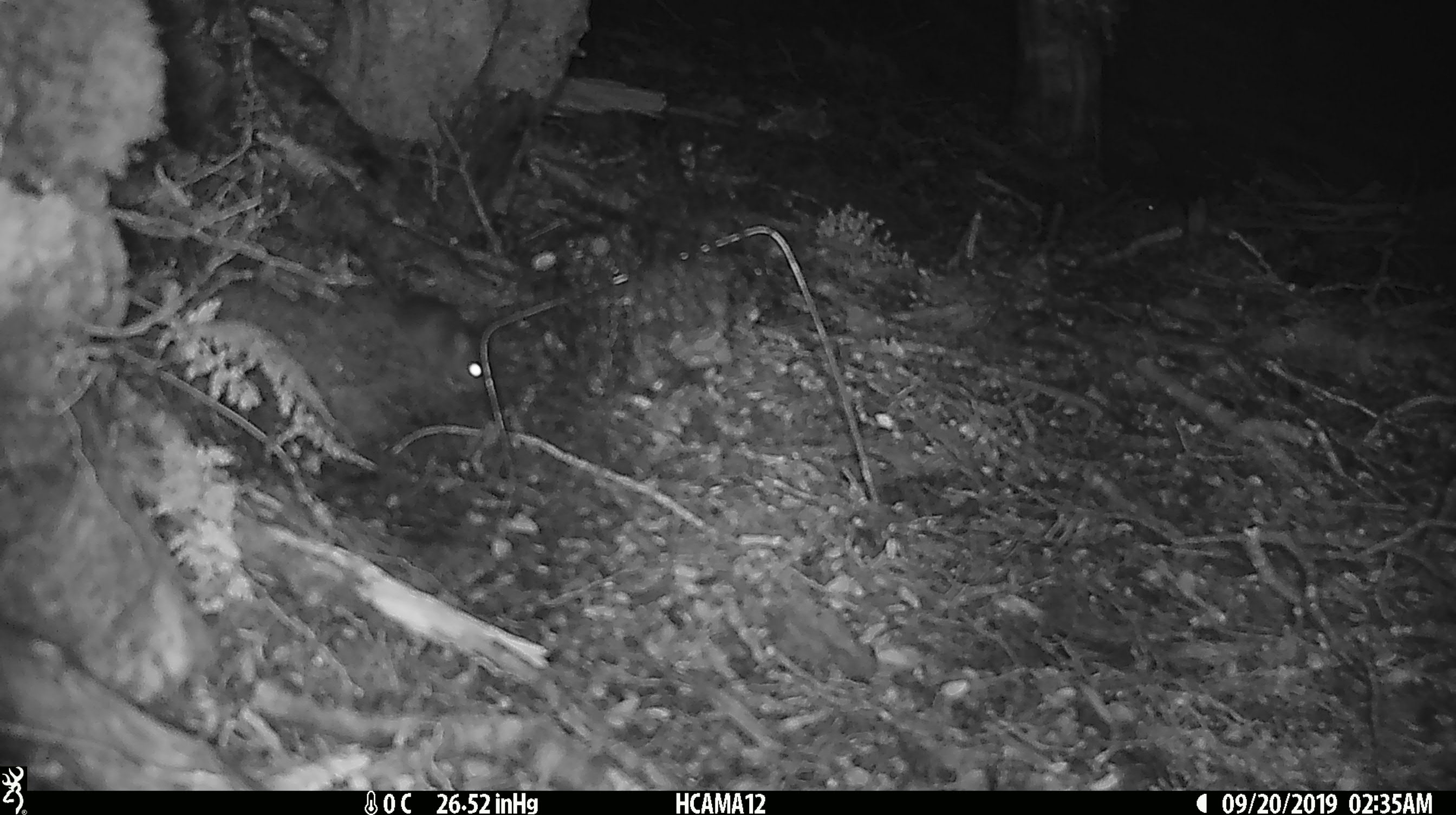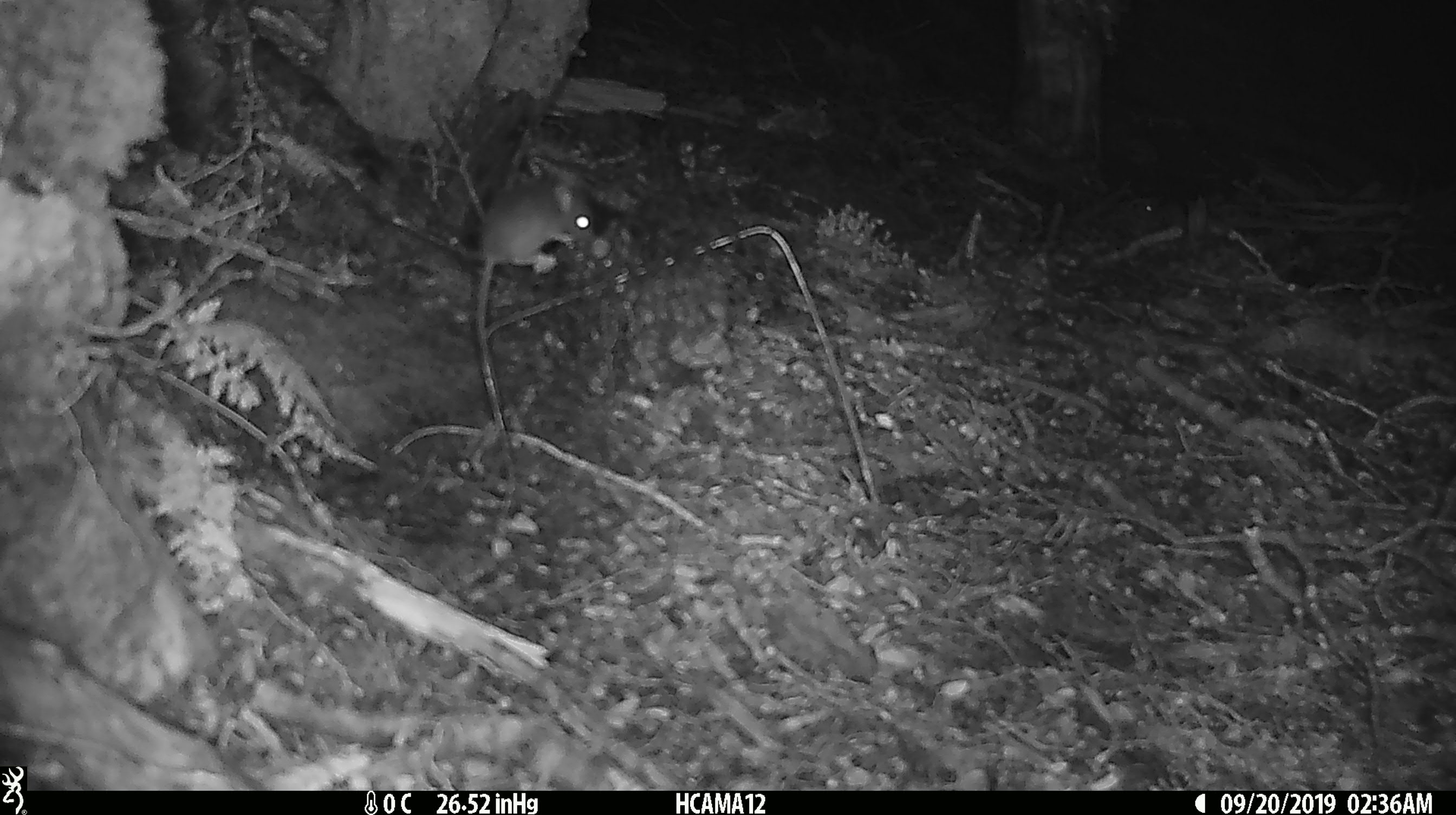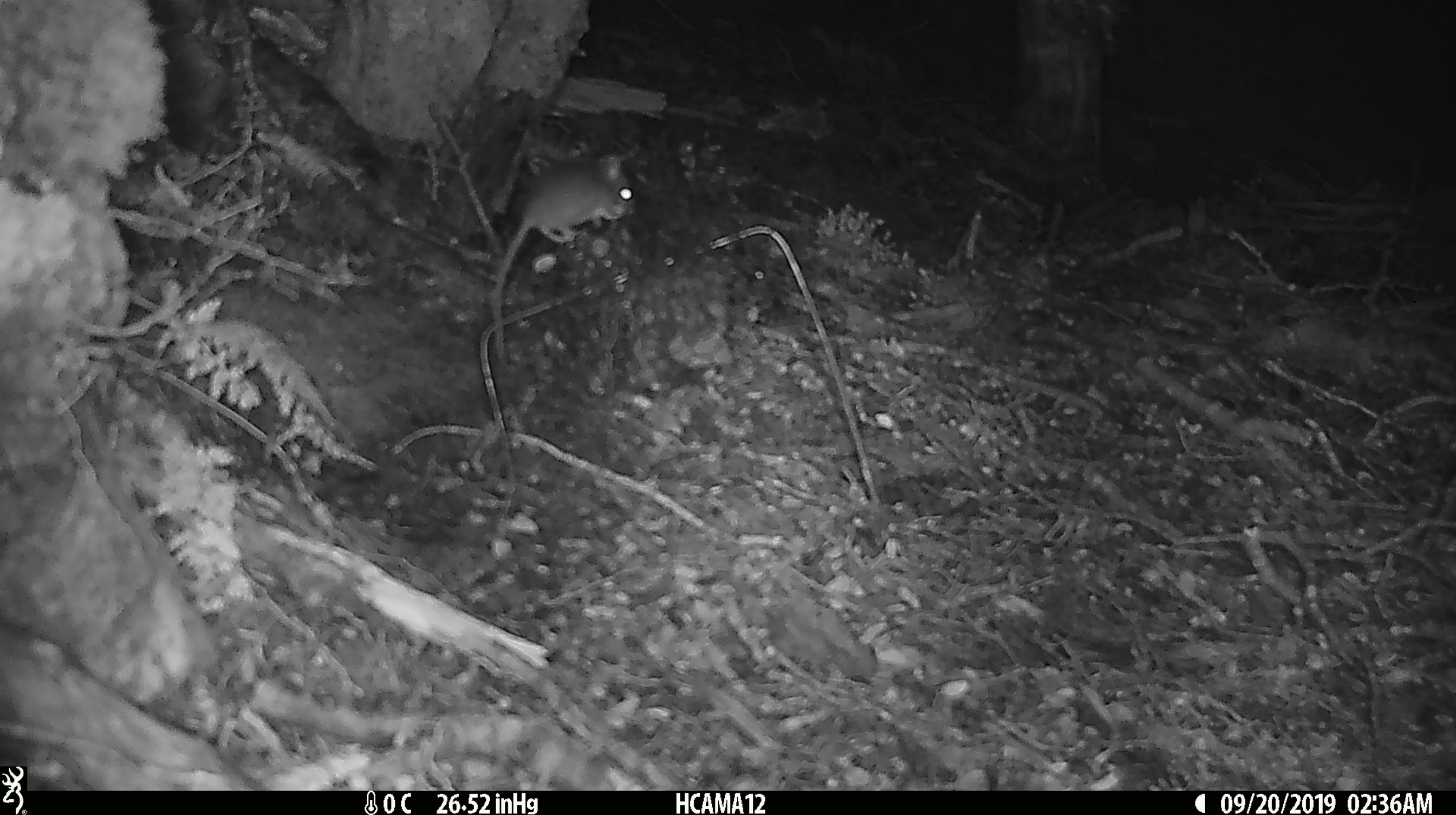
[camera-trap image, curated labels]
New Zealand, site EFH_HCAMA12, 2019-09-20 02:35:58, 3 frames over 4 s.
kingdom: Animalia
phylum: Chordata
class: Mammalia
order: Rodentia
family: Muridae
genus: Mus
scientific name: Mus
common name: mouse